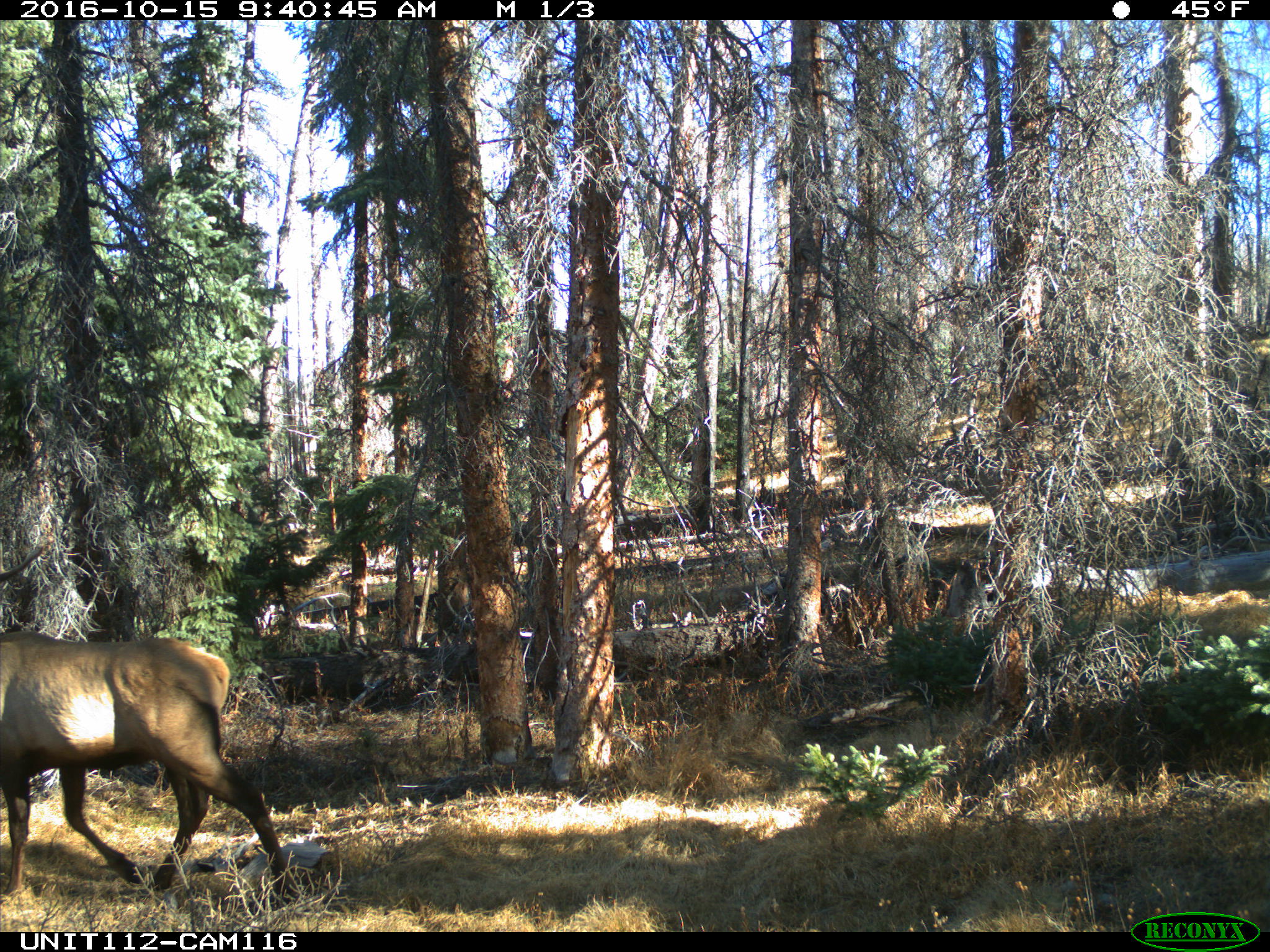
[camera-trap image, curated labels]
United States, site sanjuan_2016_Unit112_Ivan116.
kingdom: Animalia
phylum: Chordata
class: Mammalia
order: Artiodactyla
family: Cervidae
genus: Cervus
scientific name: Cervus elaphus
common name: red deer